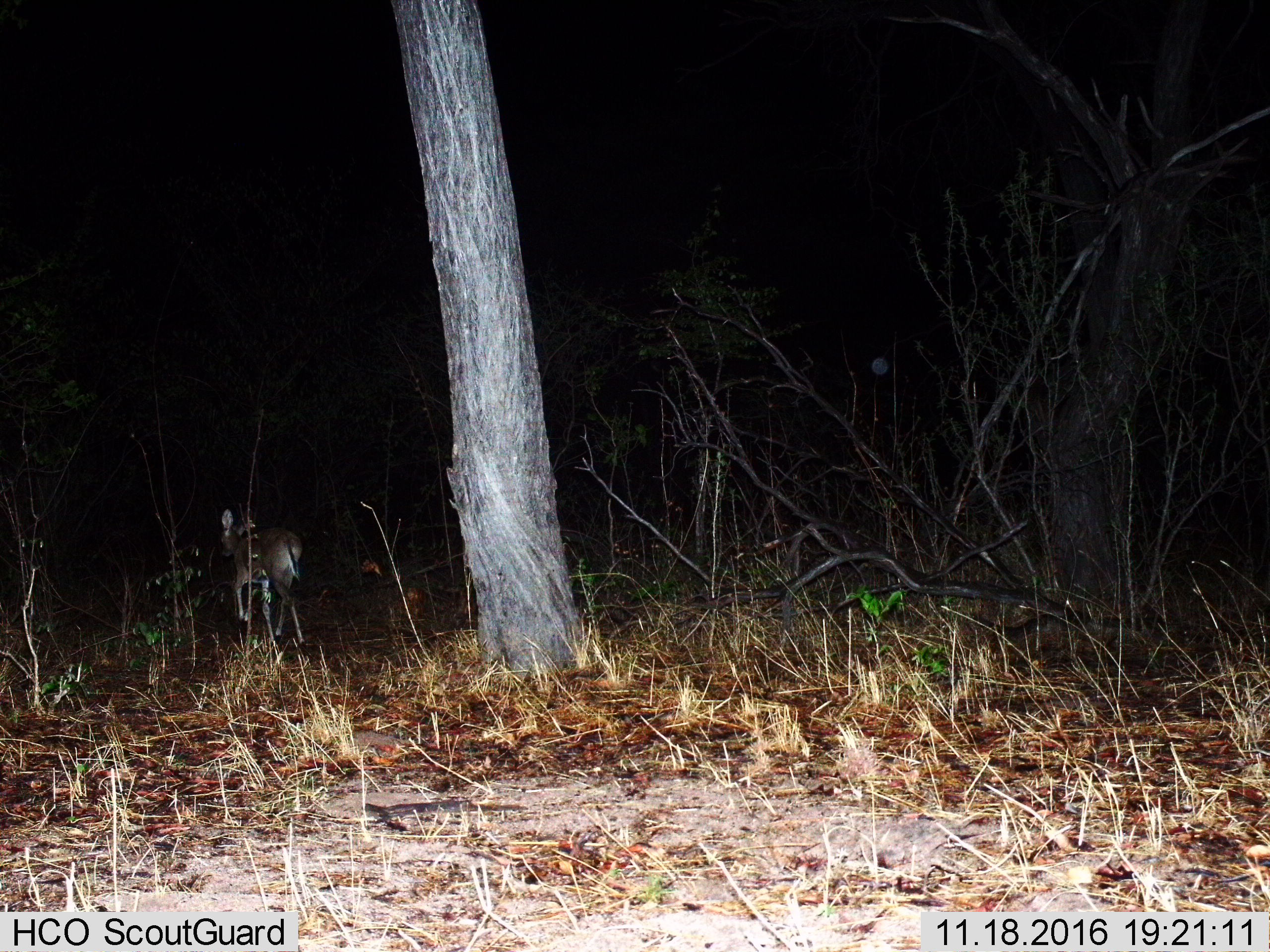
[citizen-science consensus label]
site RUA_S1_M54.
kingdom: Animalia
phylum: Chordata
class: Mammalia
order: Artiodactyla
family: Bovidae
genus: Sylvicapra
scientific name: Sylvicapra grimmia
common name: common duiker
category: duikercommongrey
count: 1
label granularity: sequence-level